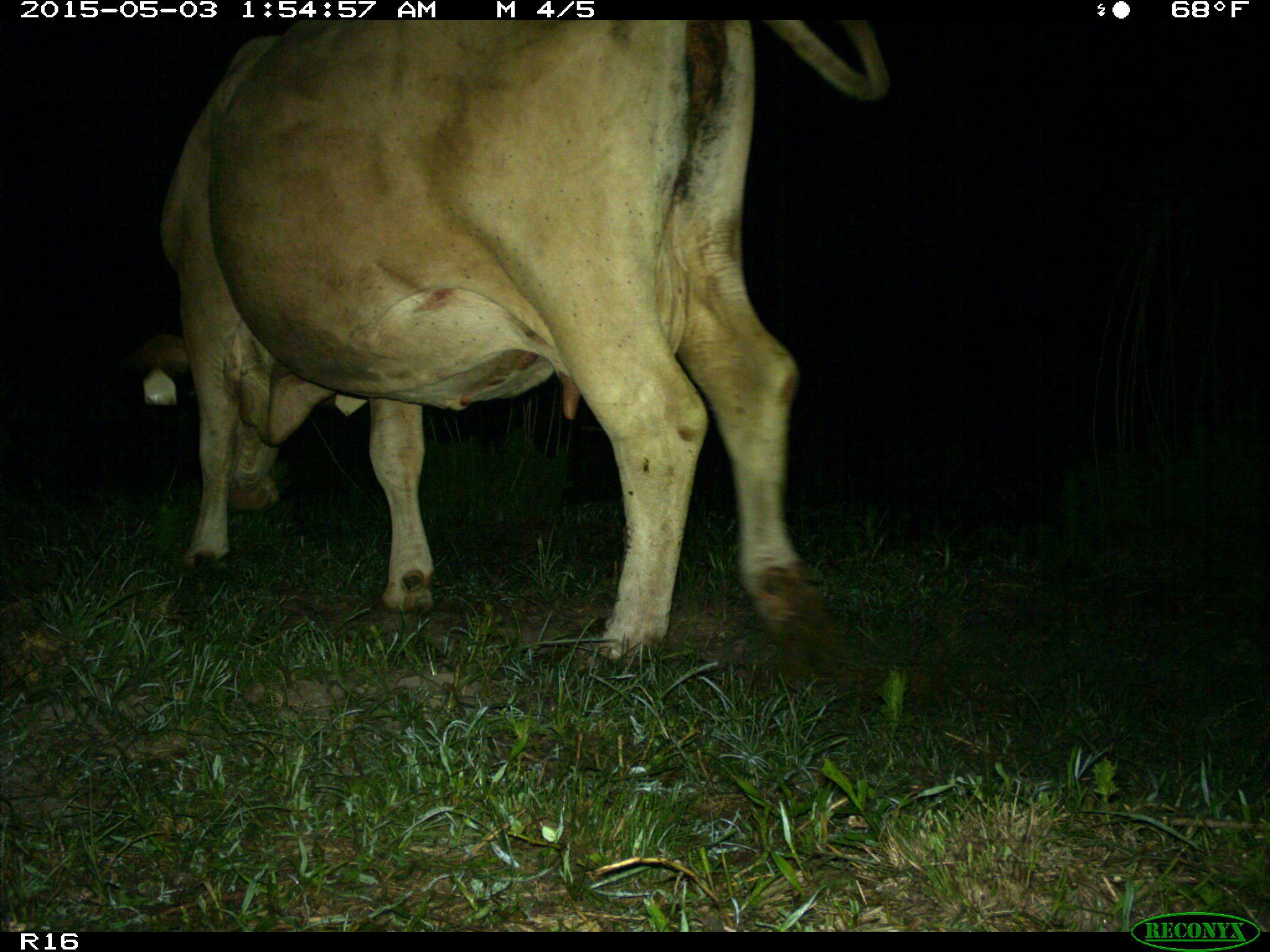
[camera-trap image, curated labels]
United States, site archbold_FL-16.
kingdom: Animalia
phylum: Chordata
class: Mammalia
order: Artiodactyla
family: Bovidae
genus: Bos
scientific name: Bos taurus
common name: domestic cow